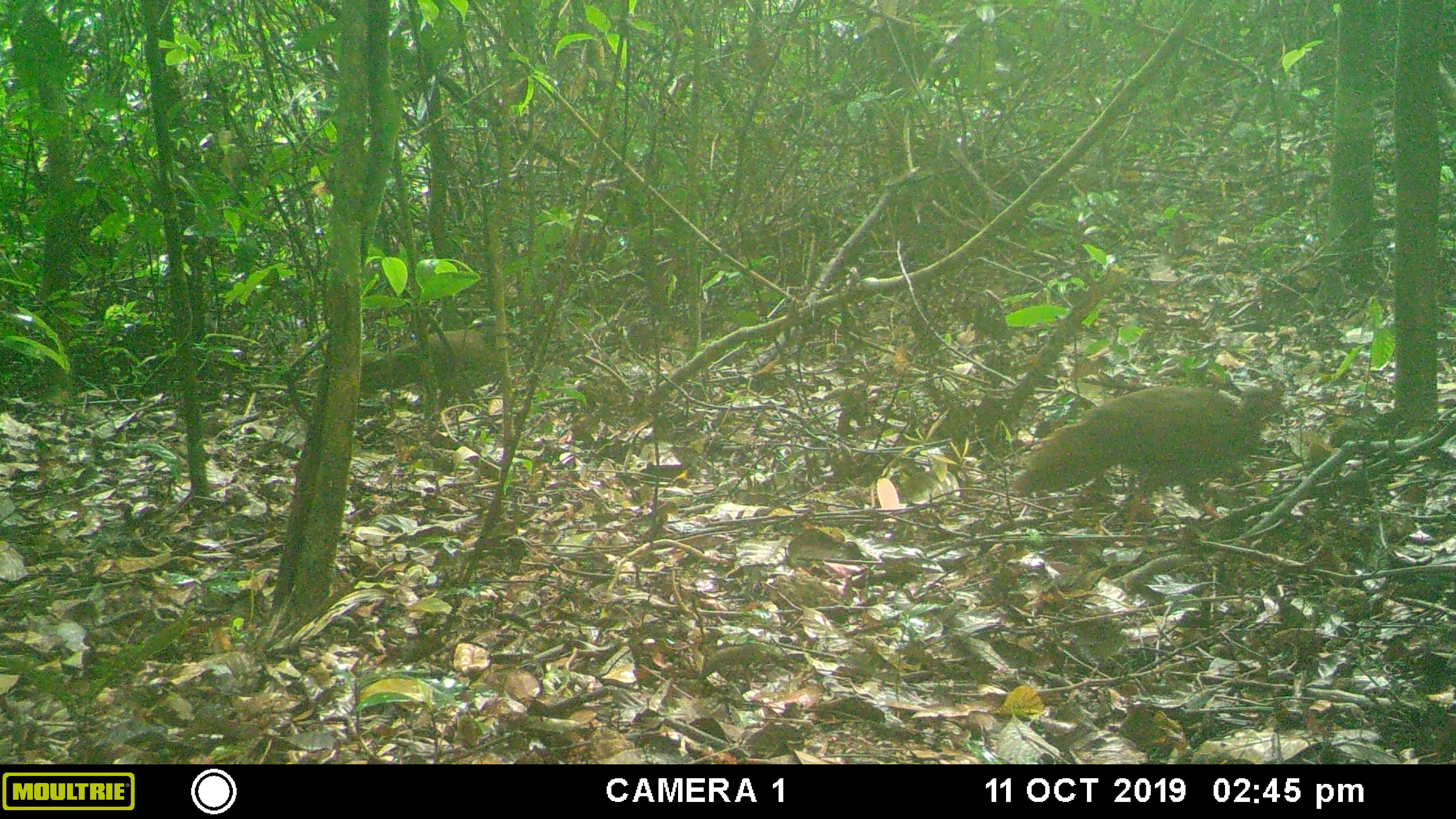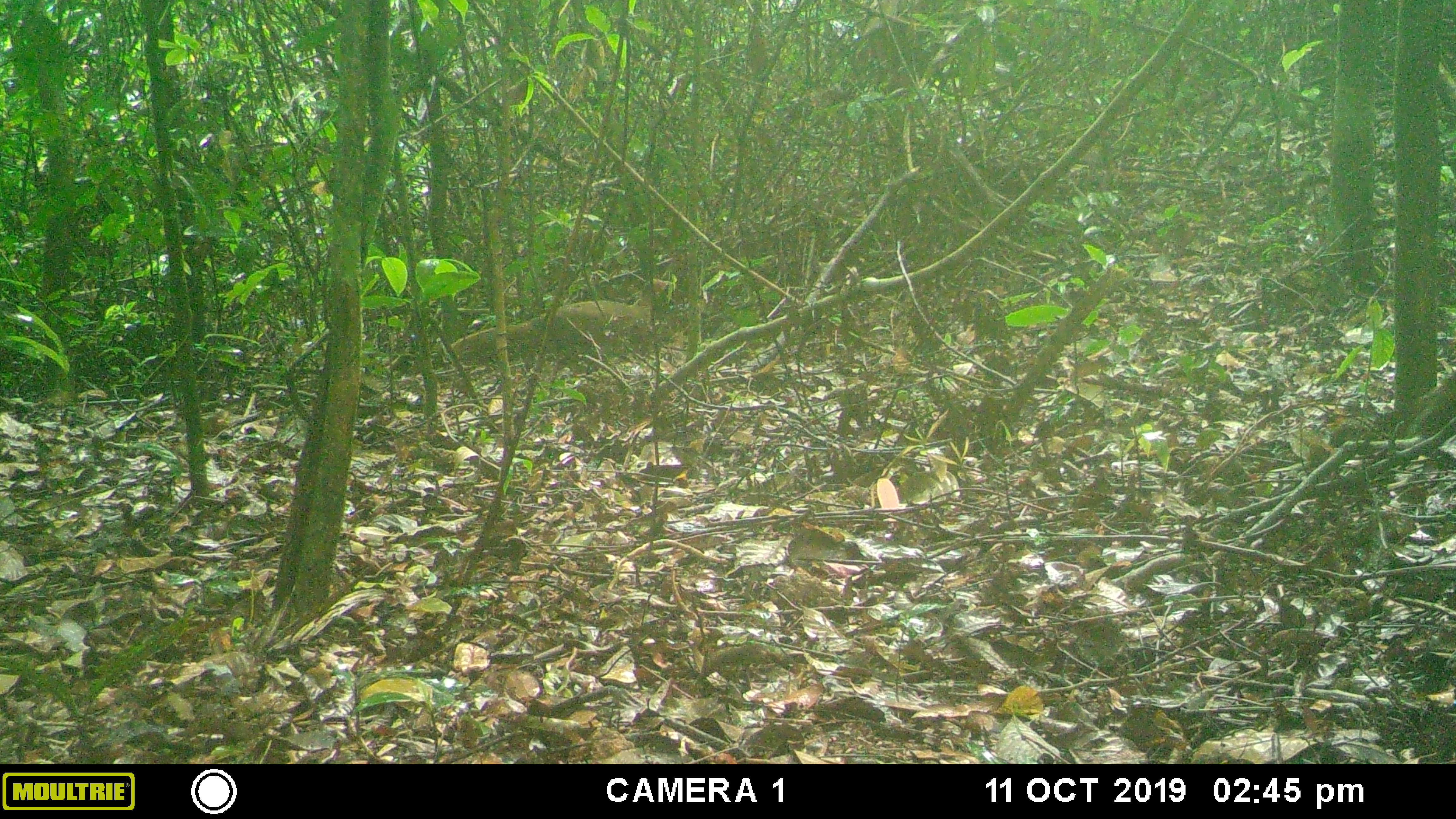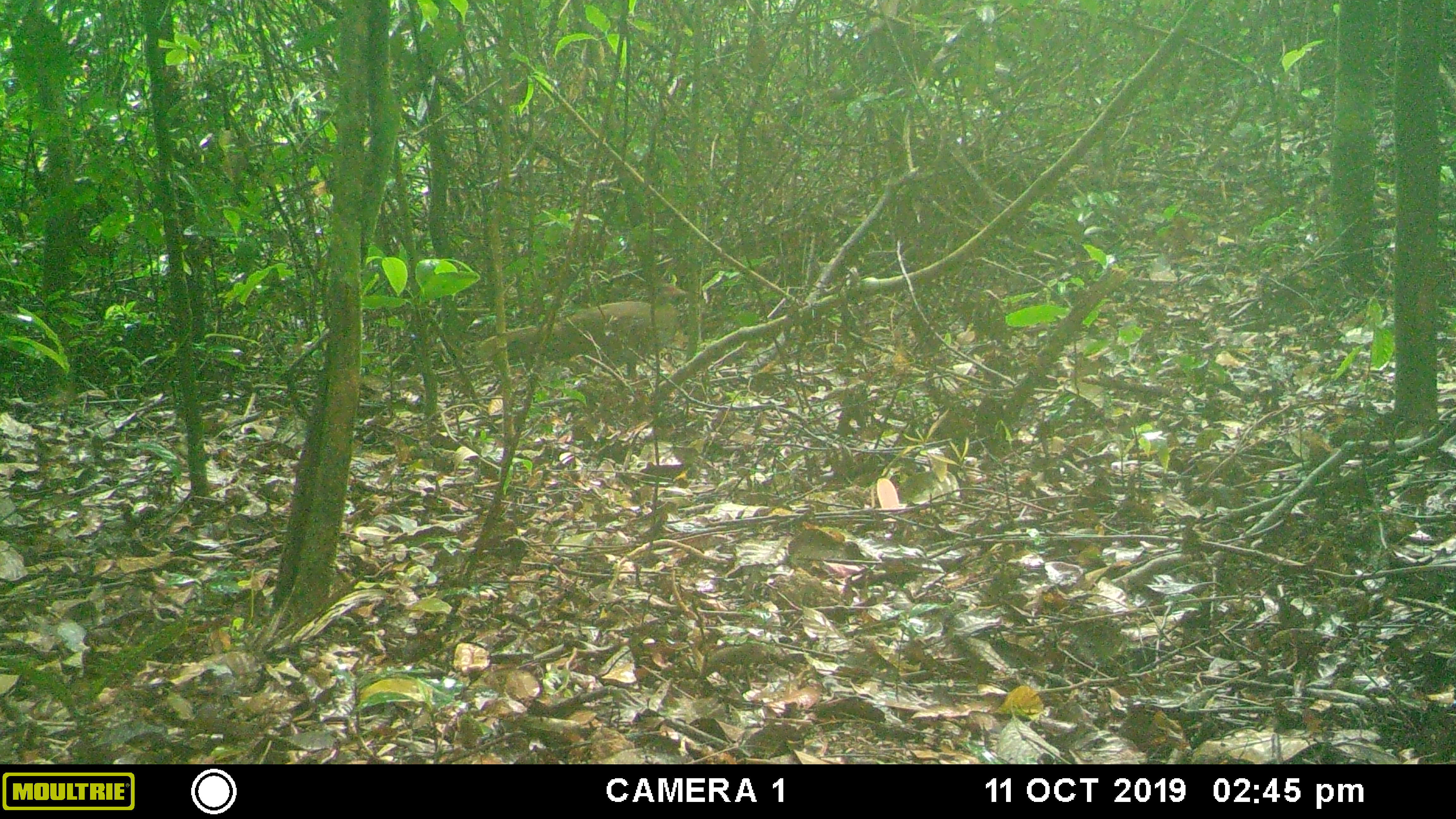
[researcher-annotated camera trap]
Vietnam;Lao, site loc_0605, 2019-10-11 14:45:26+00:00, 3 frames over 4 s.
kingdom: Animalia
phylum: Chordata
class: Aves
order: Galliformes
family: Phasianidae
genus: Lophura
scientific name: Lophura nycthemera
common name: silver pheasant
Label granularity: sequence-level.